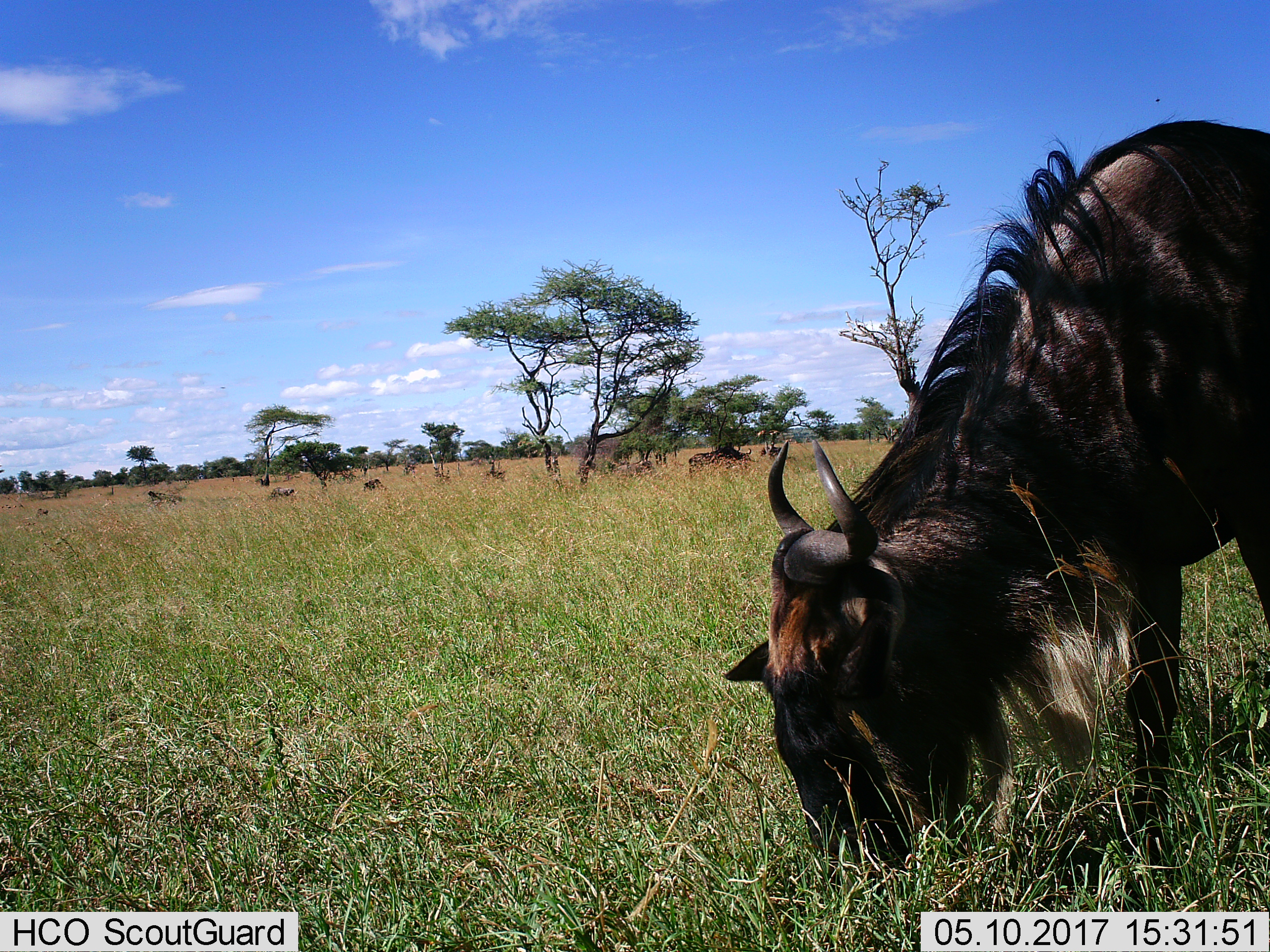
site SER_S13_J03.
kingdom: Animalia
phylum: Chordata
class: Mammalia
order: Artiodactyla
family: Bovidae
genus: Connochaetes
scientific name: Connochaetes taurinus taurinus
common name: blue wildebeest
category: wildebeestblue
Wildebeestblue (blue wildebeest) (Connochaetes taurinus taurinus), count 1. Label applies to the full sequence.